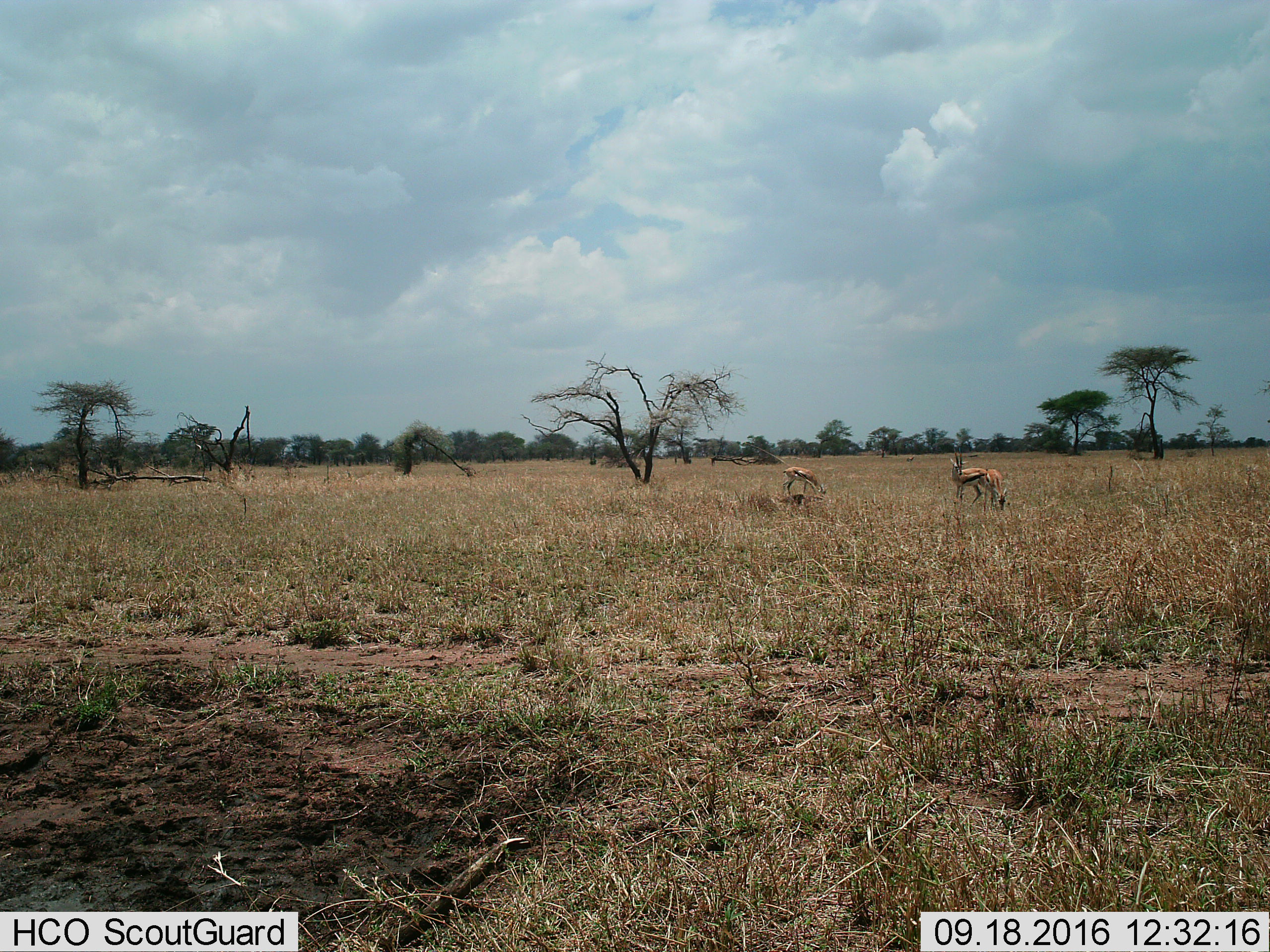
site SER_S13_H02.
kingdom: Animalia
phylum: Chordata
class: Mammalia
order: Artiodactyla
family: Bovidae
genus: Eudorcas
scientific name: Eudorcas thomsonii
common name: thomson's gazelle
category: gazellethomsons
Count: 3.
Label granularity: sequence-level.